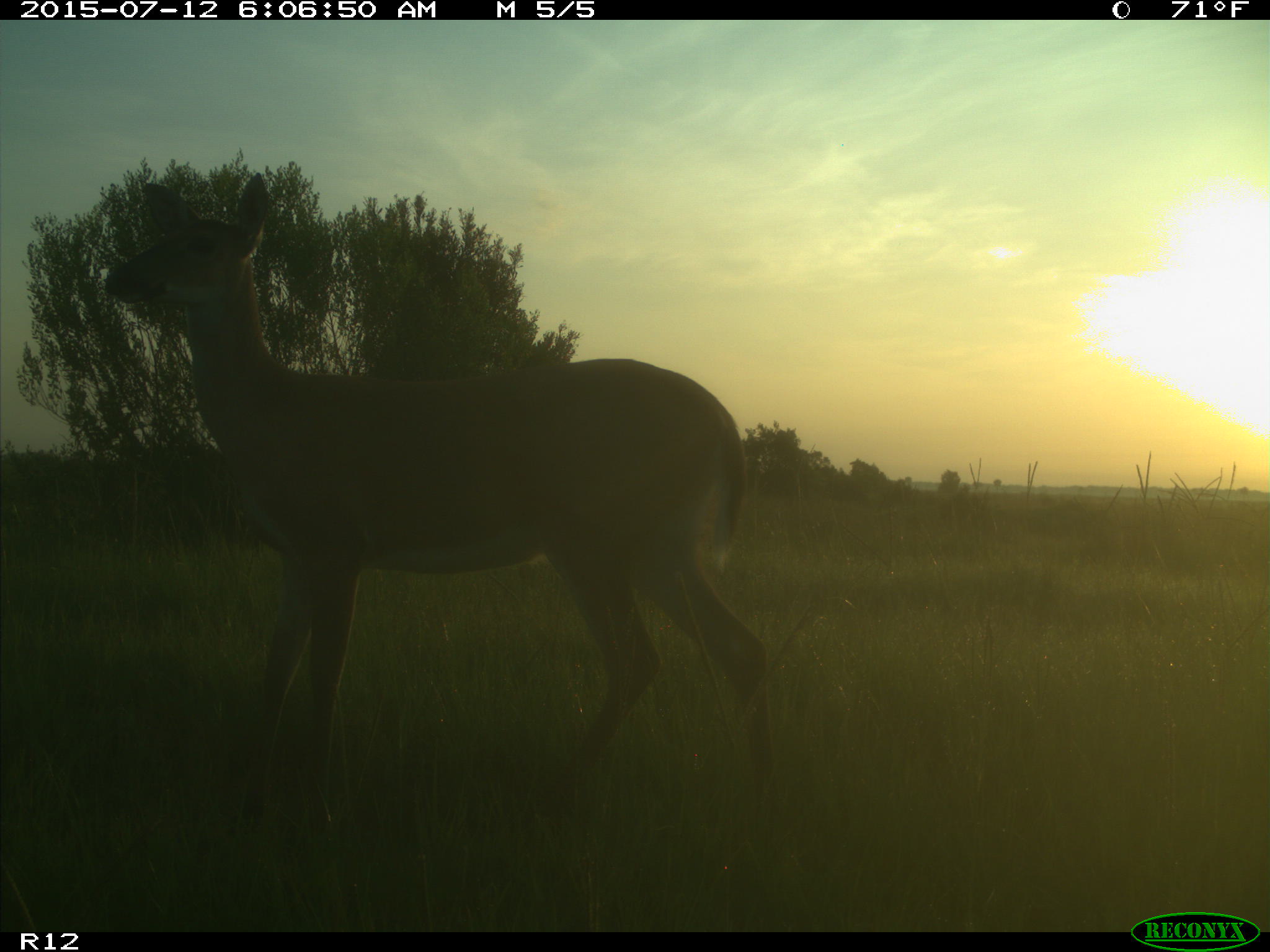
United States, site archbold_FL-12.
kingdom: Animalia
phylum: Chordata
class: Mammalia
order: Artiodactyla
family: Cervidae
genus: Odocoileus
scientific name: Odocoileus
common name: deer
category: unidentified deer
Unidentified deer (deer) (Odocoileus).